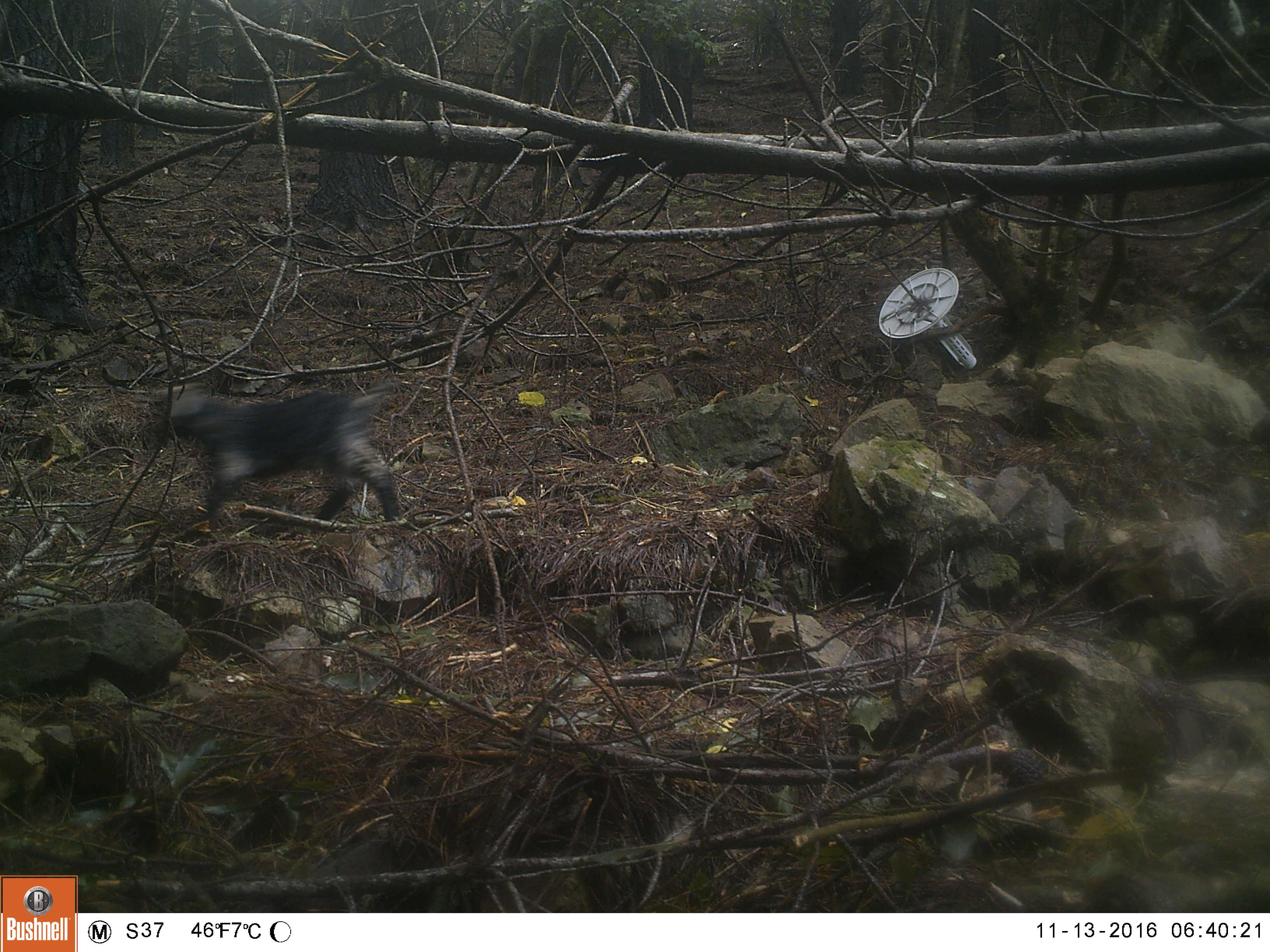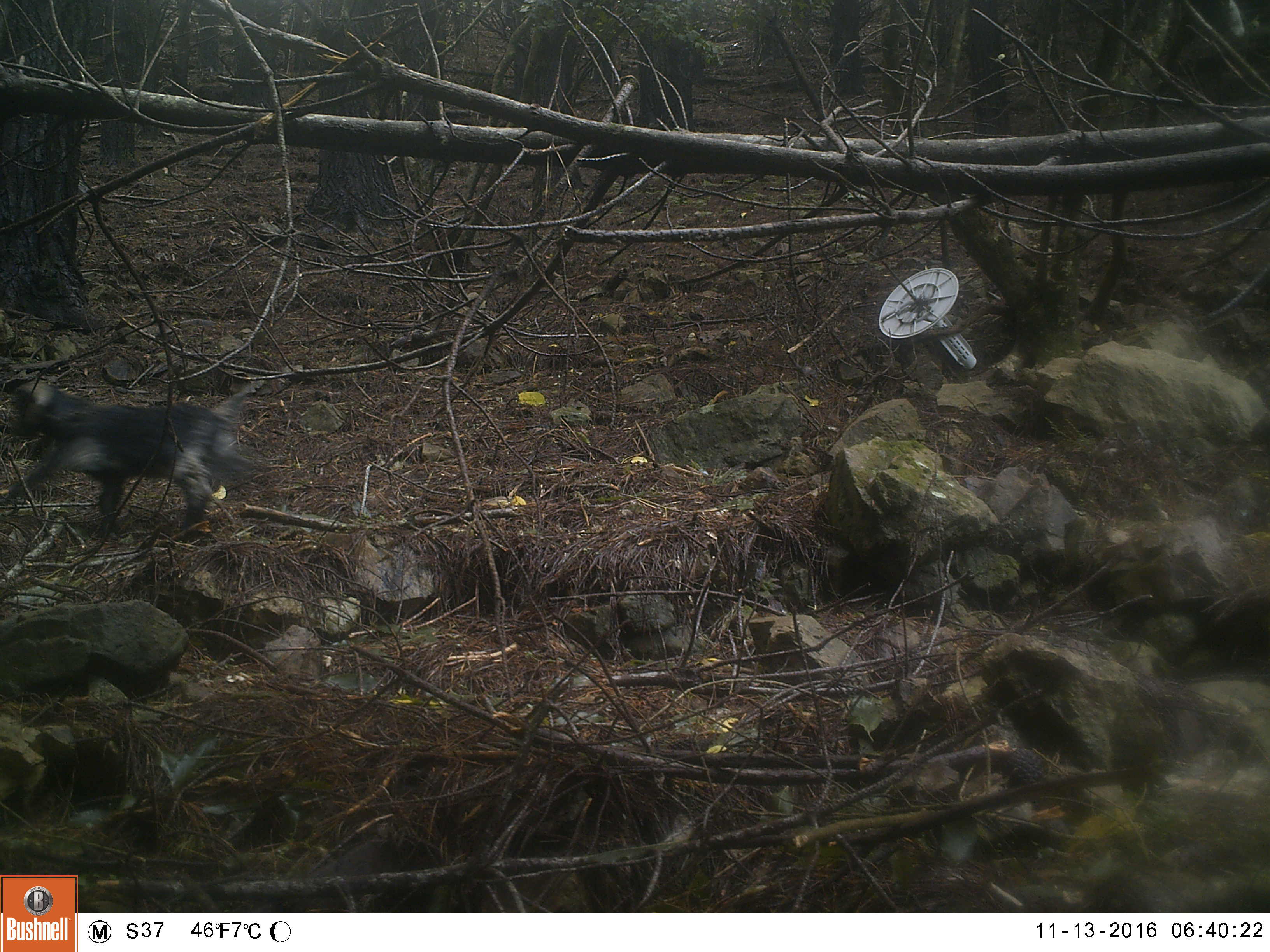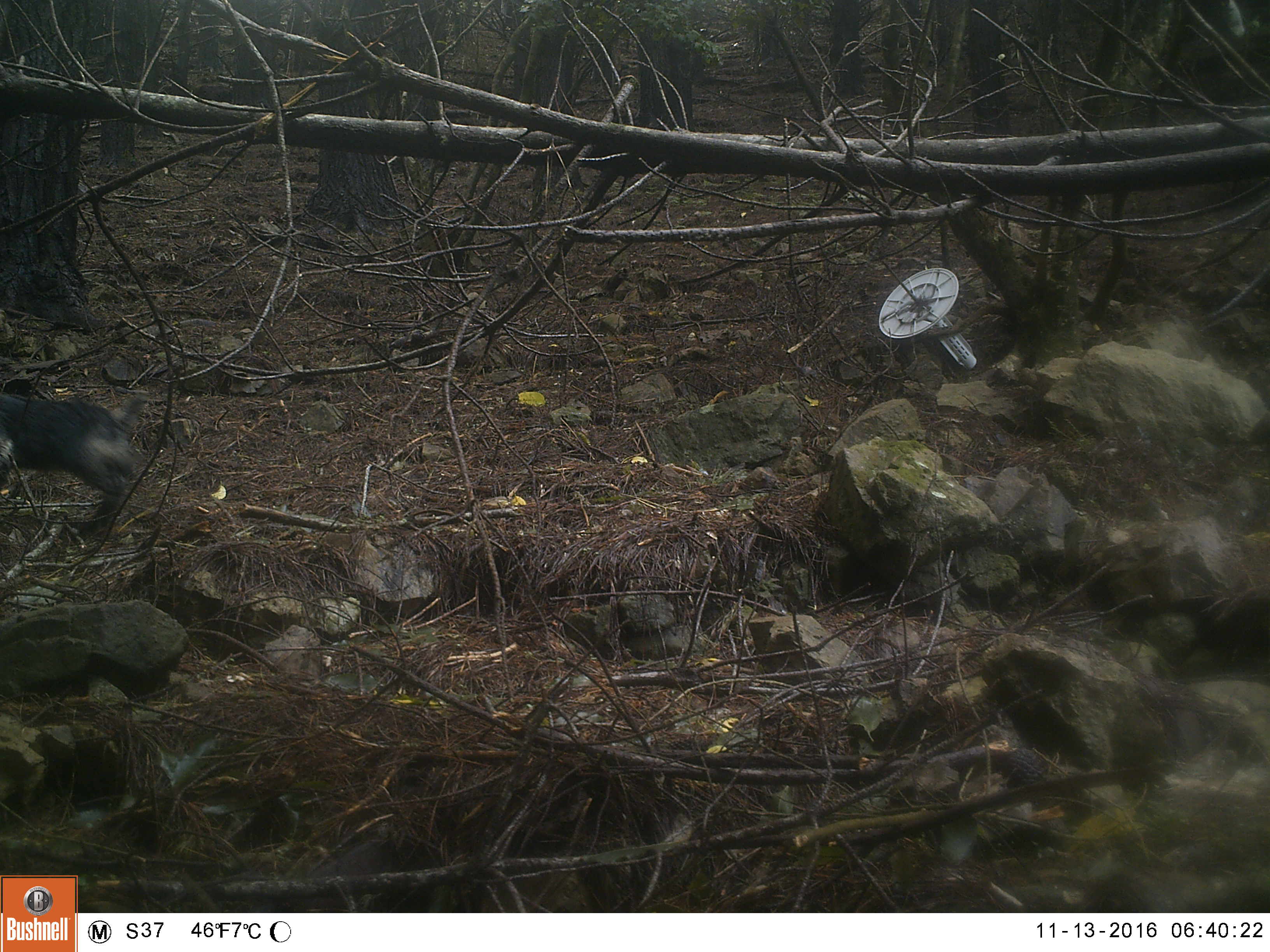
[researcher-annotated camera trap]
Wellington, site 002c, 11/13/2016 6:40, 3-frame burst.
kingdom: Animalia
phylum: Chordata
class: Mammalia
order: Artiodactyla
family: Bovidae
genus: Capra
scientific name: Capra hircus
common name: goat